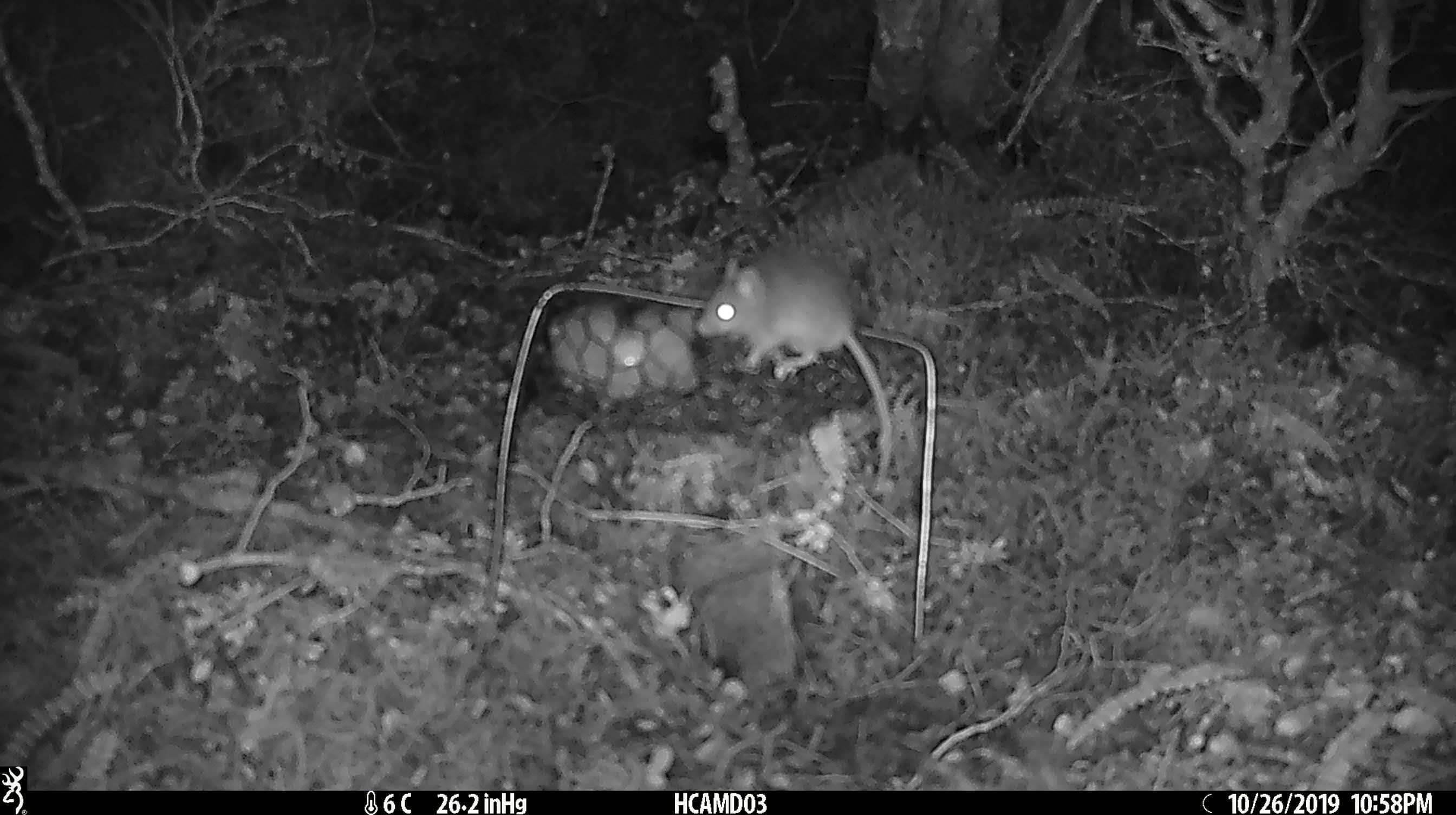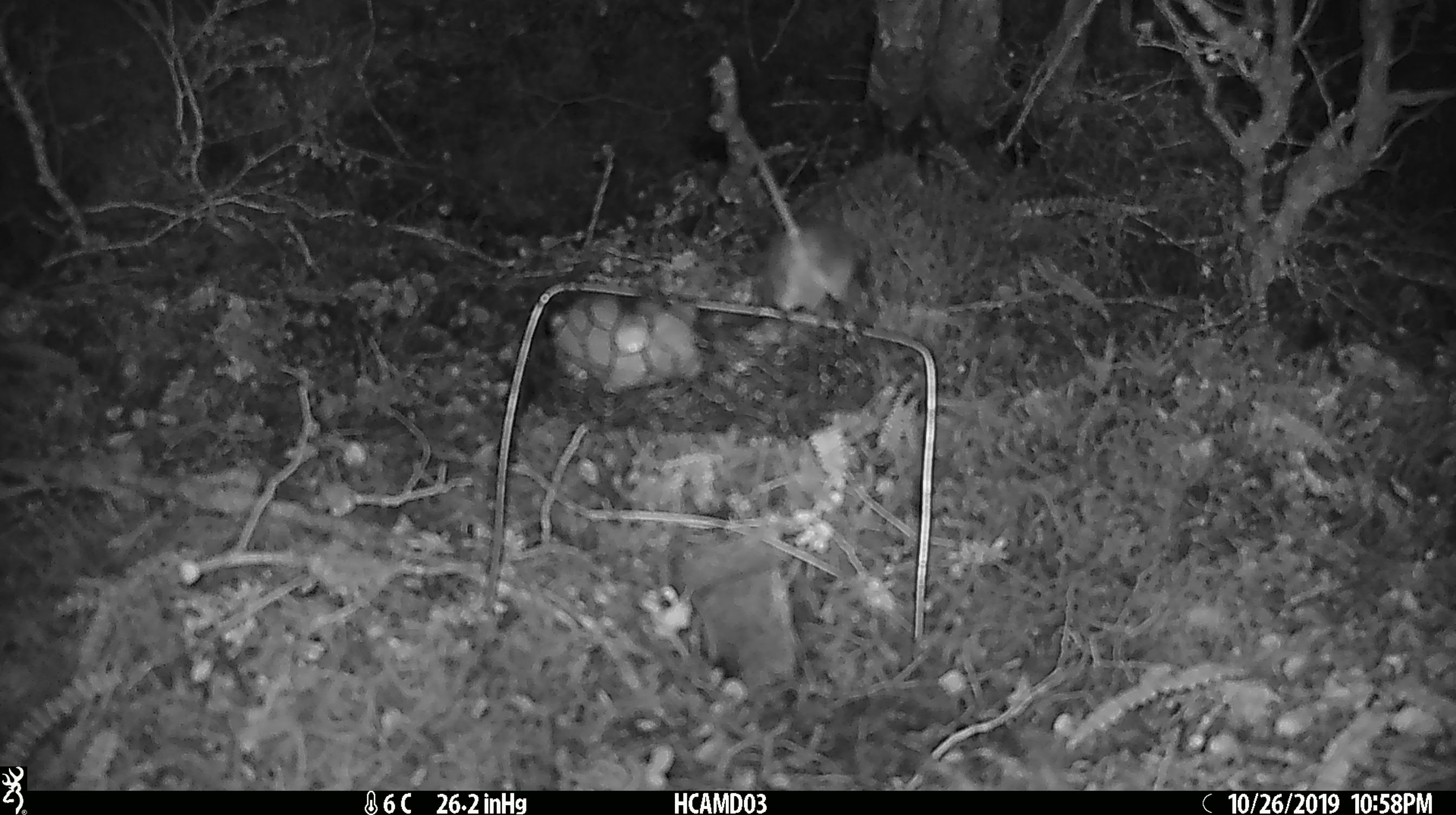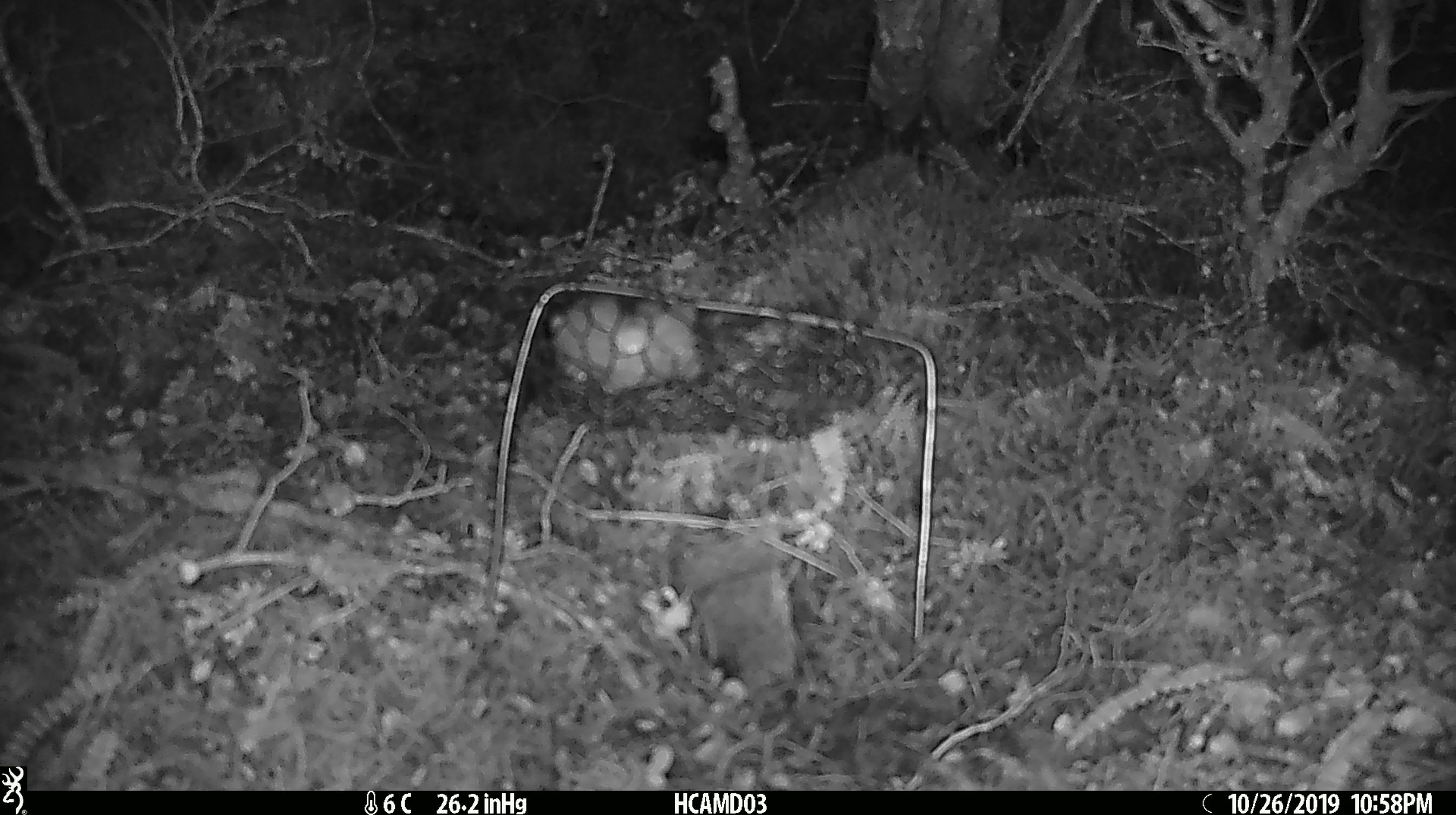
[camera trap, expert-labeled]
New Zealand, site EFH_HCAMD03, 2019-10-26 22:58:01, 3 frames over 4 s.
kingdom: Animalia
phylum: Chordata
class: Mammalia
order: Rodentia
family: Muridae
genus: Mus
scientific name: Mus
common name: mouse